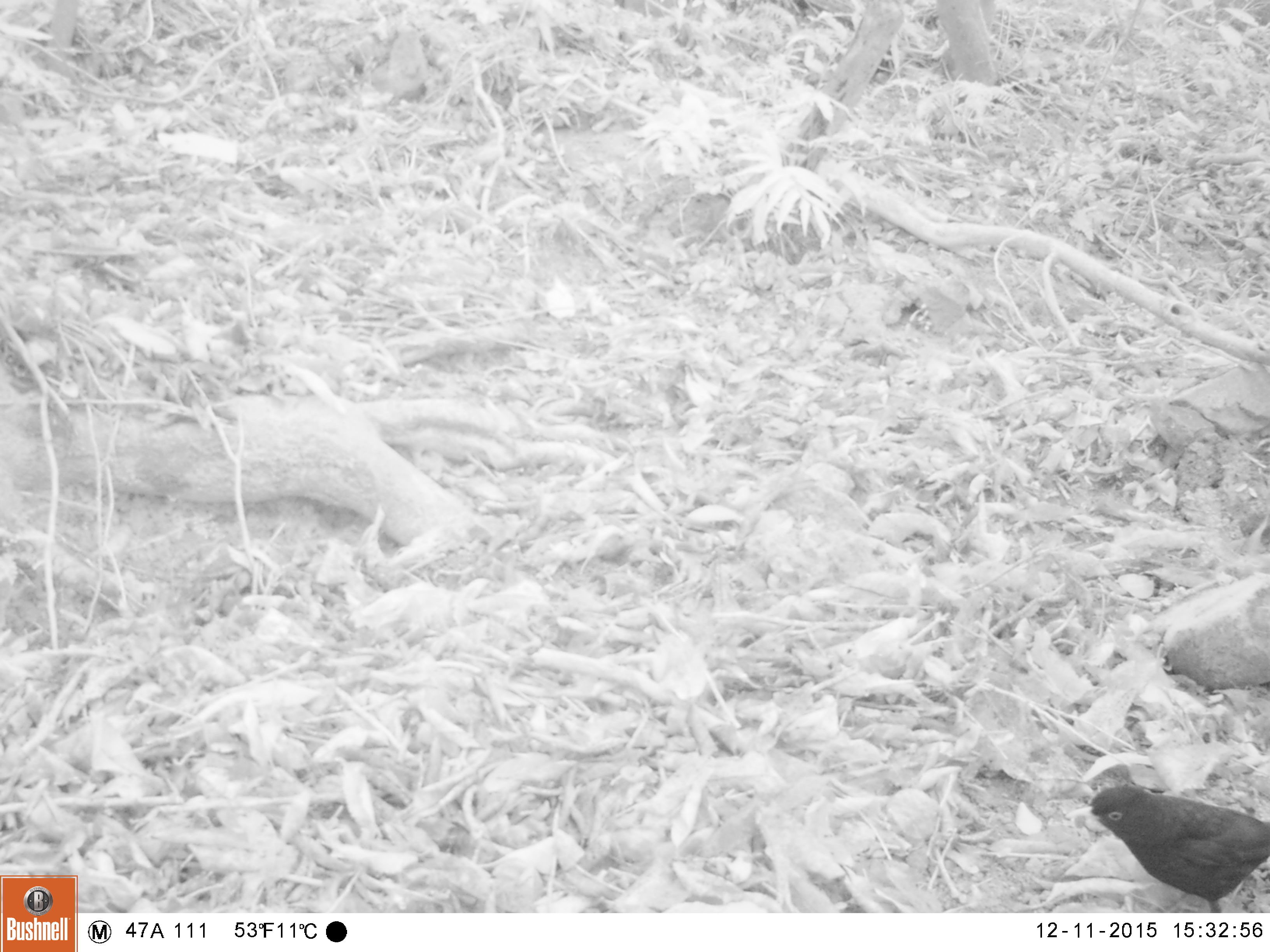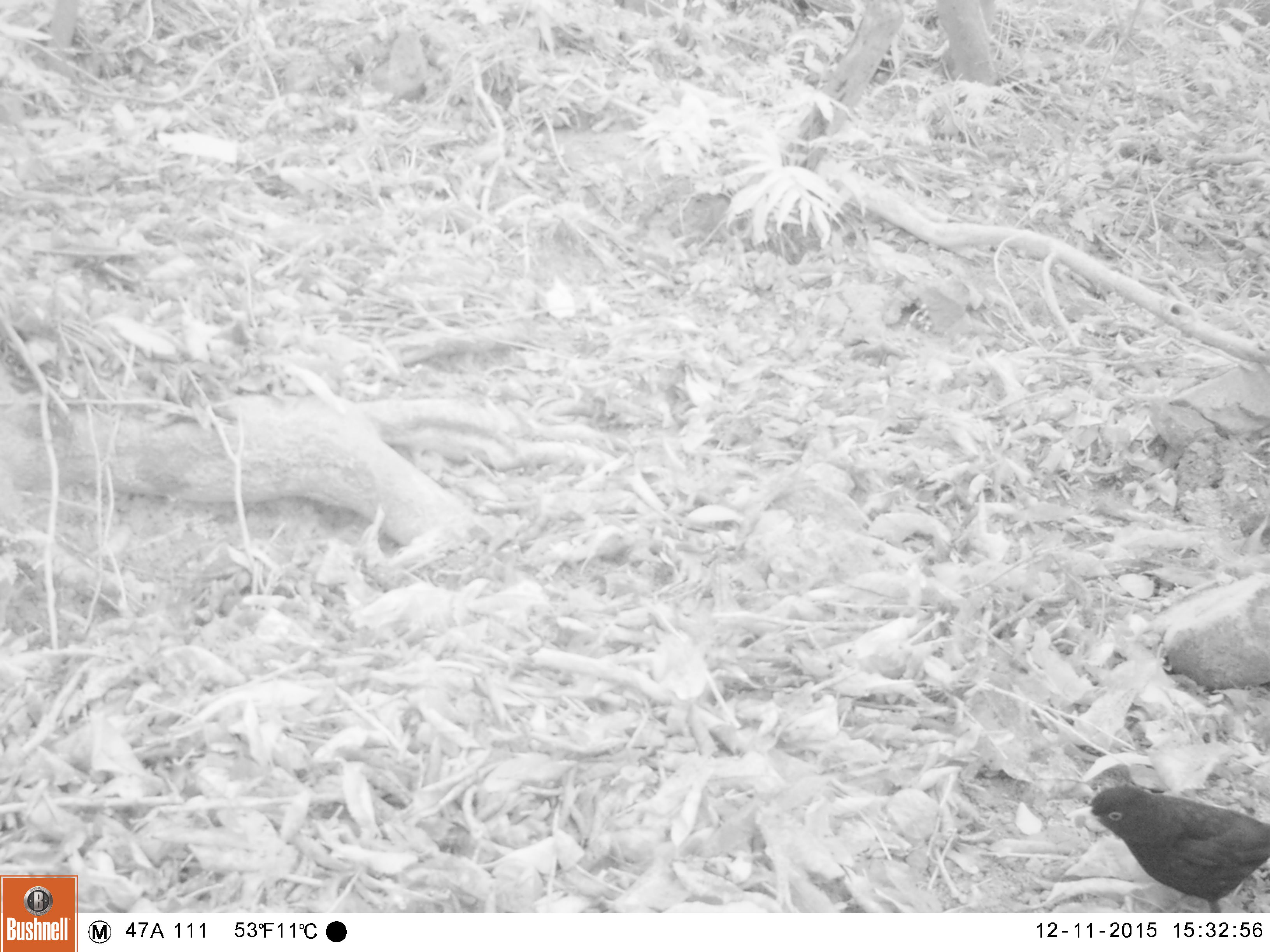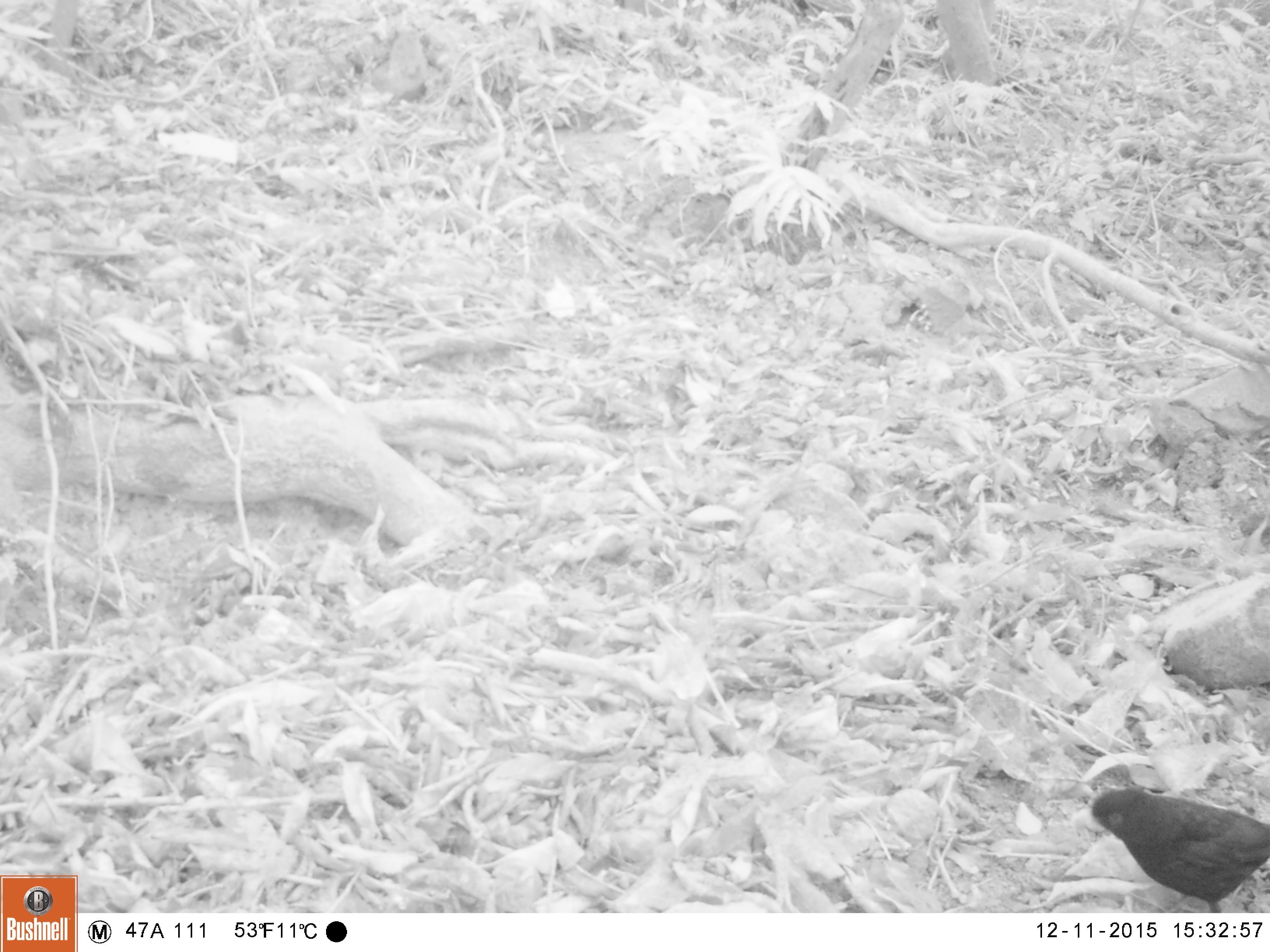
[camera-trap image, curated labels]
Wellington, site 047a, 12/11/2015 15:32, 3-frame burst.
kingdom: Animalia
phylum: Chordata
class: Aves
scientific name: Aves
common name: bird